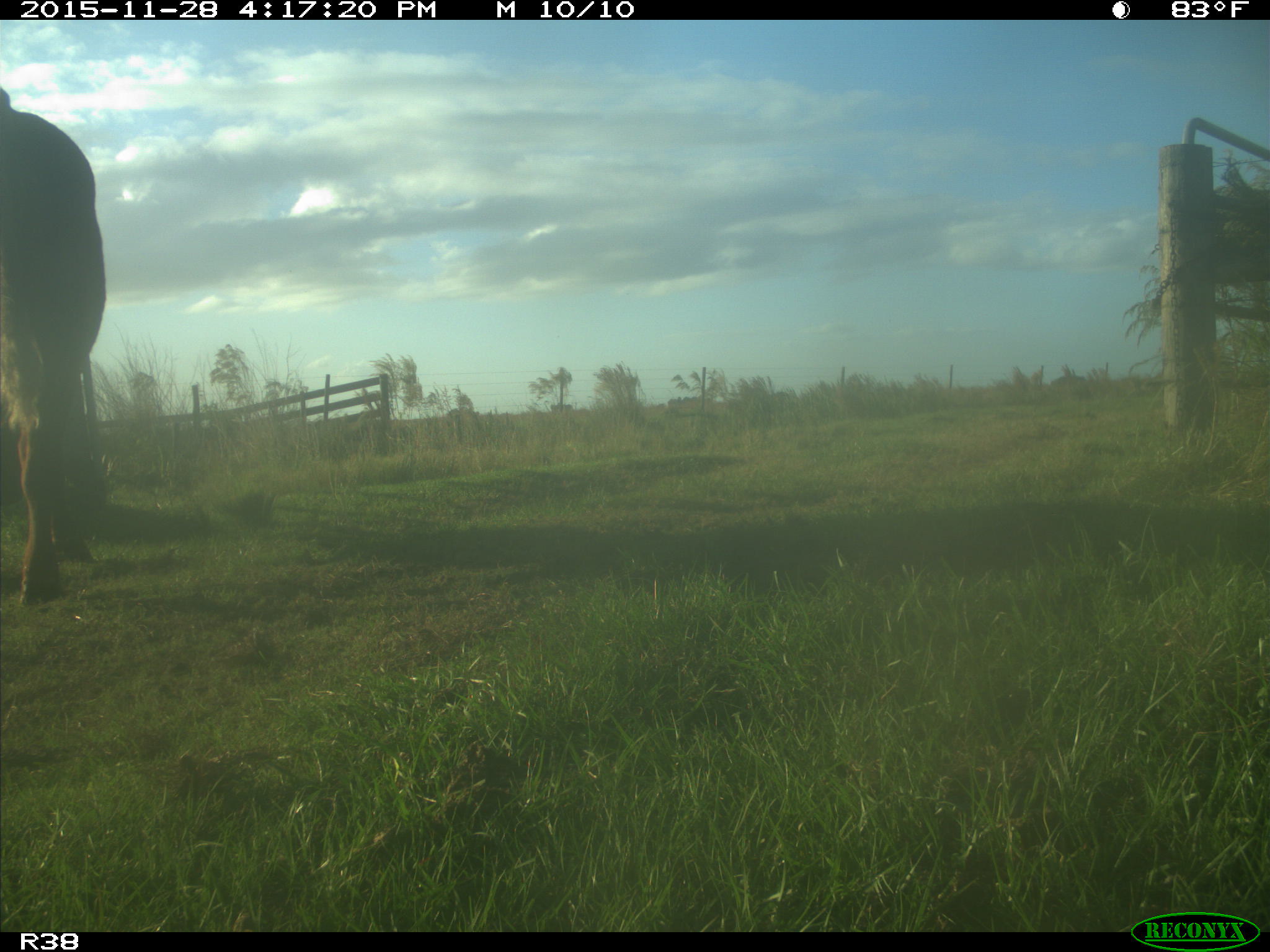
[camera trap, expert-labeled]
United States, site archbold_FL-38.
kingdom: Animalia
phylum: Chordata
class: Mammalia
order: Artiodactyla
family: Bovidae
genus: Bos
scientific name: Bos taurus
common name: domestic cow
Bos taurus (domestic cow).